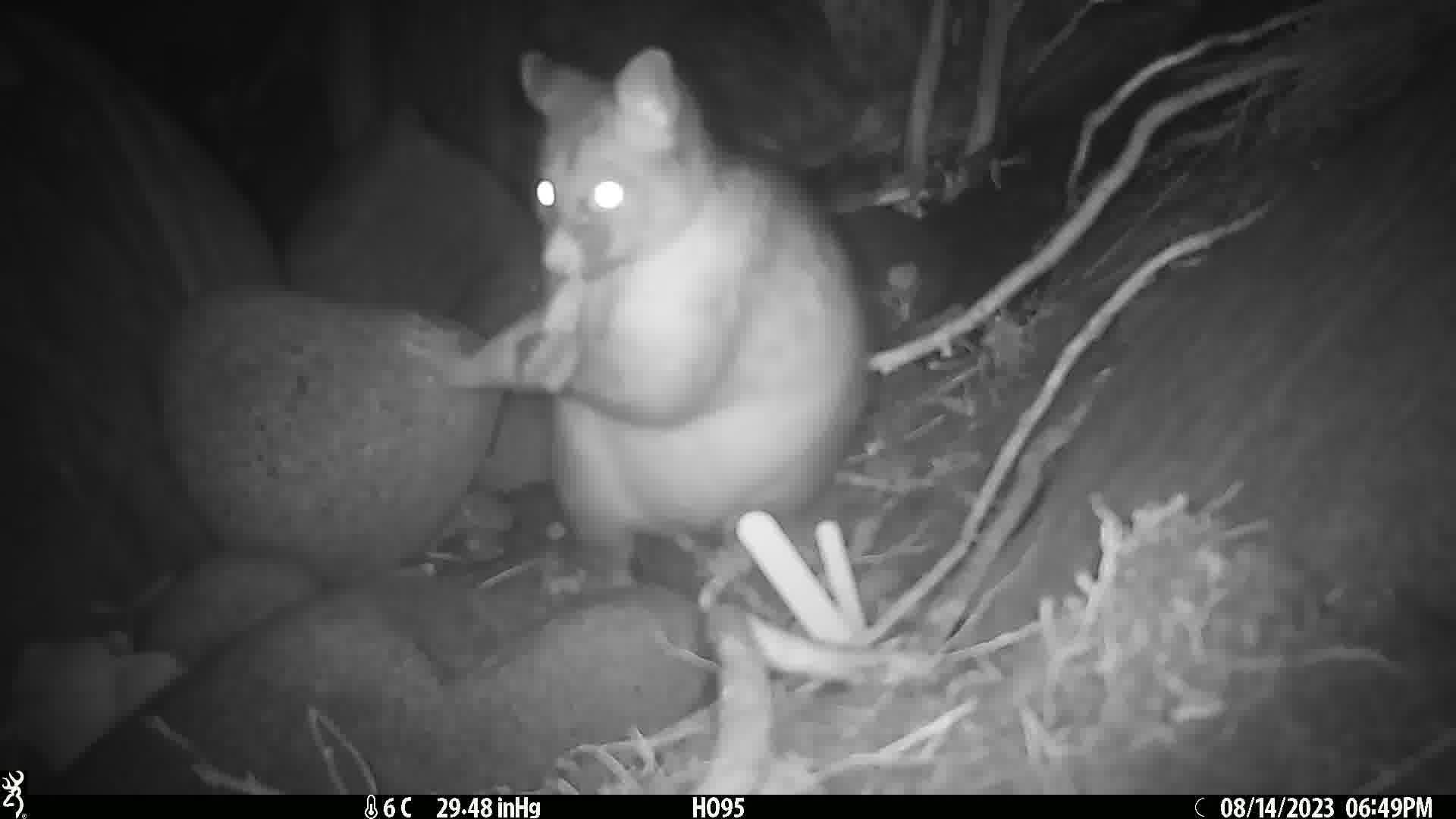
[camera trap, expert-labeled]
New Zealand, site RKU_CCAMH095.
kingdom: Animalia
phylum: Chordata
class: Mammalia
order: Diprotodontia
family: Phalangeridae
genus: Trichosurus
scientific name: Trichosurus vulpecula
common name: common brushtail possum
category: possum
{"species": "possum (common brushtail possum) (Trichosurus vulpecula)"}